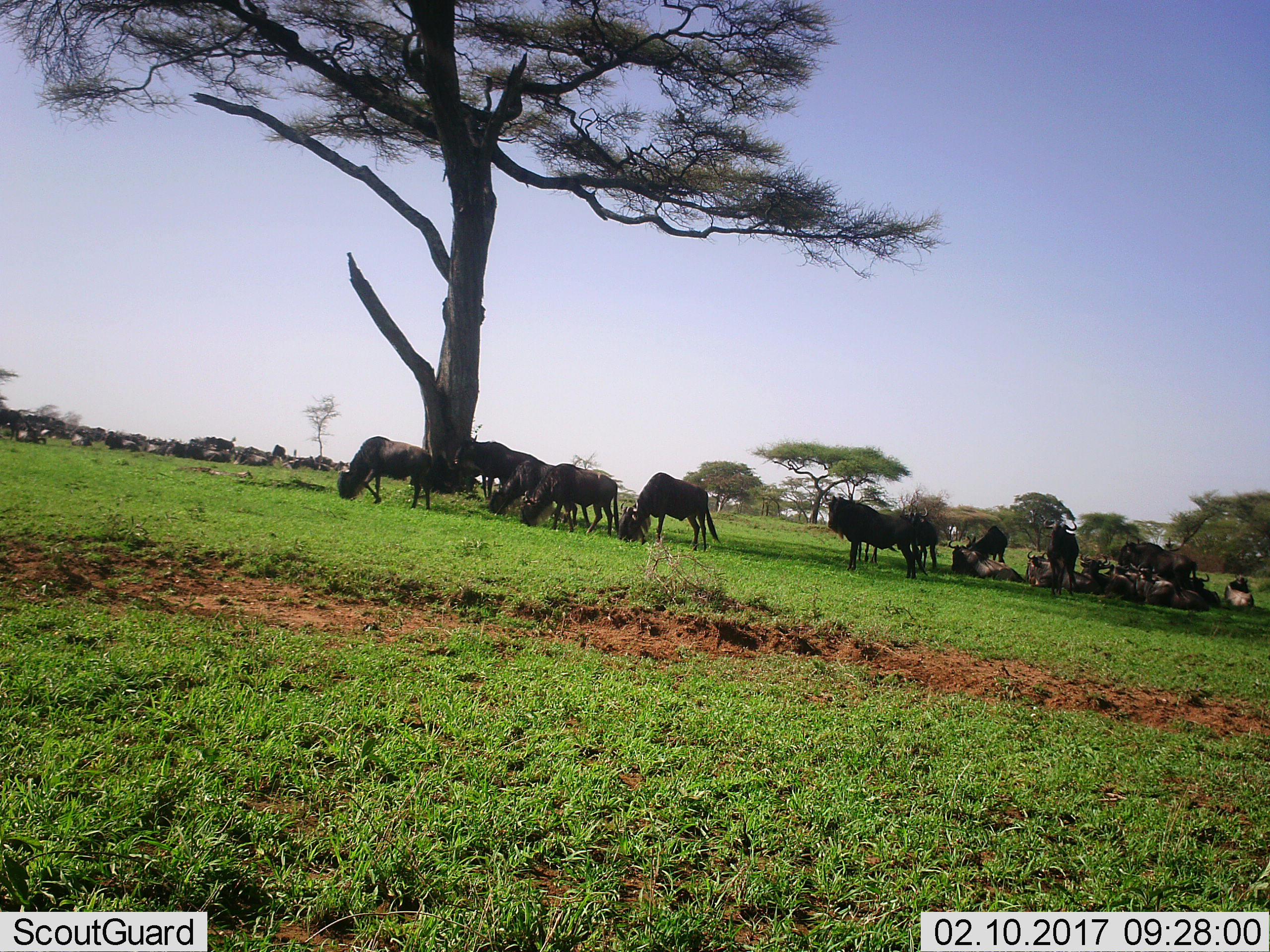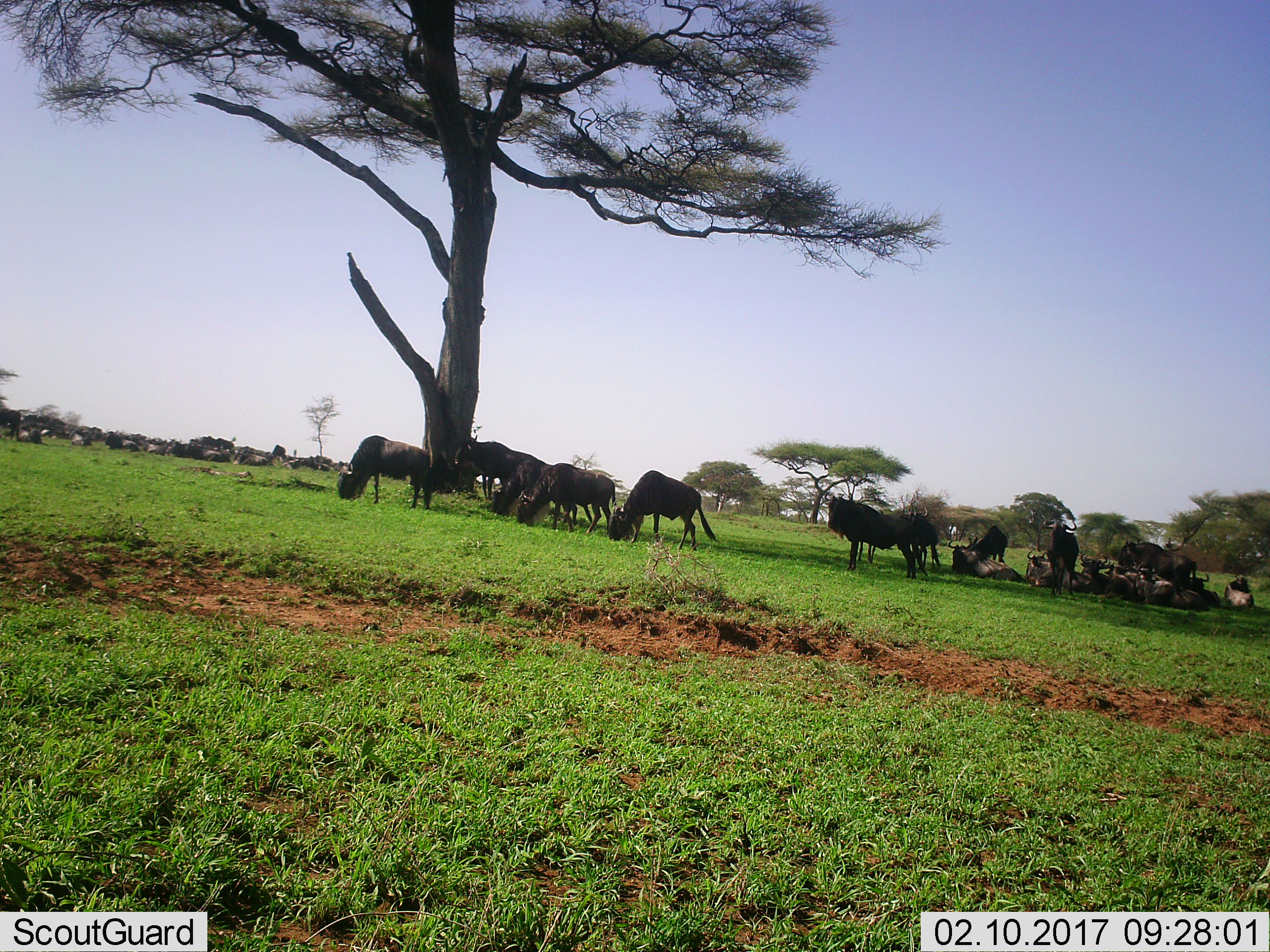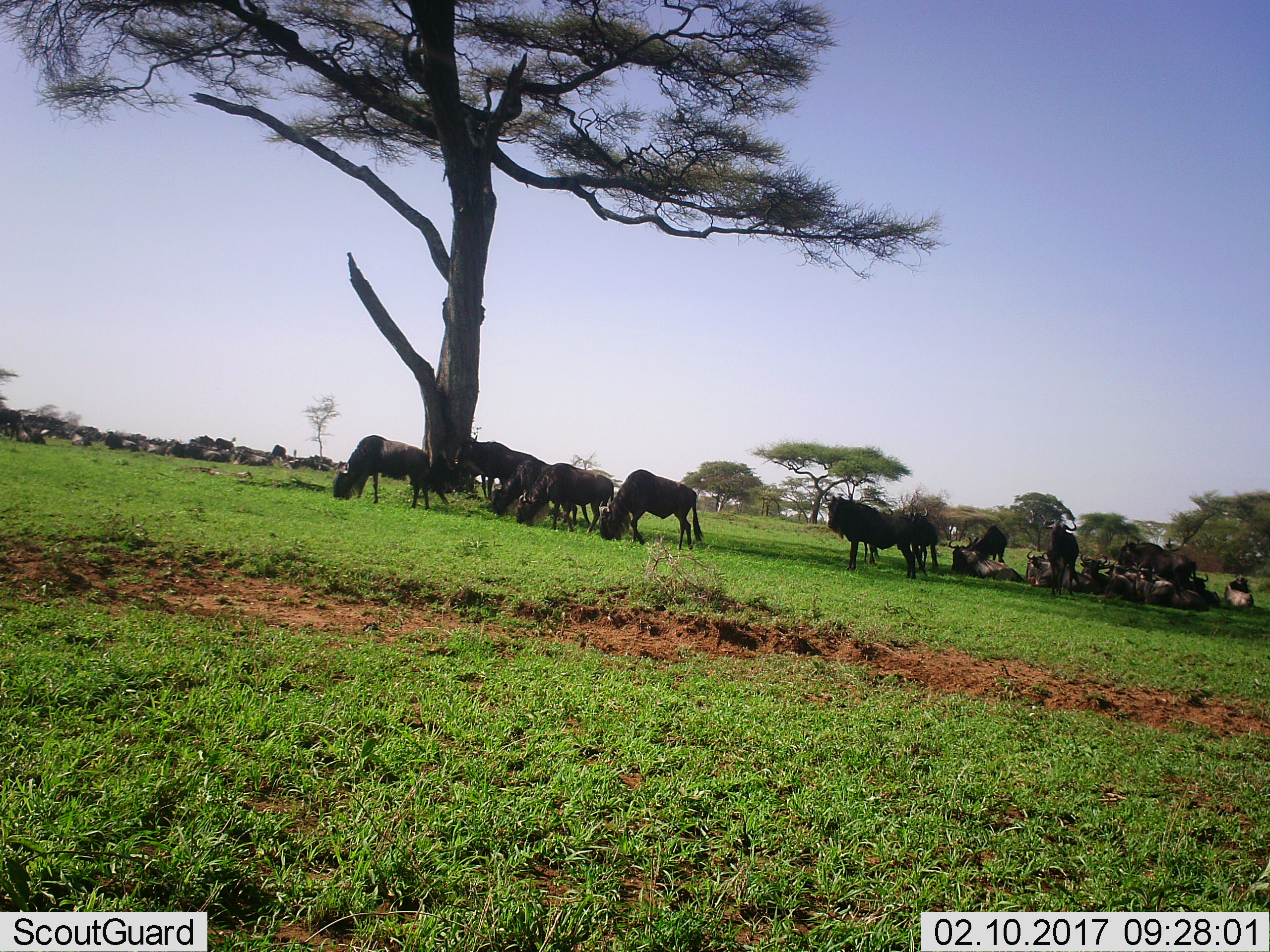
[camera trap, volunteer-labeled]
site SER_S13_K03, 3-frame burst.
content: unidentified animal